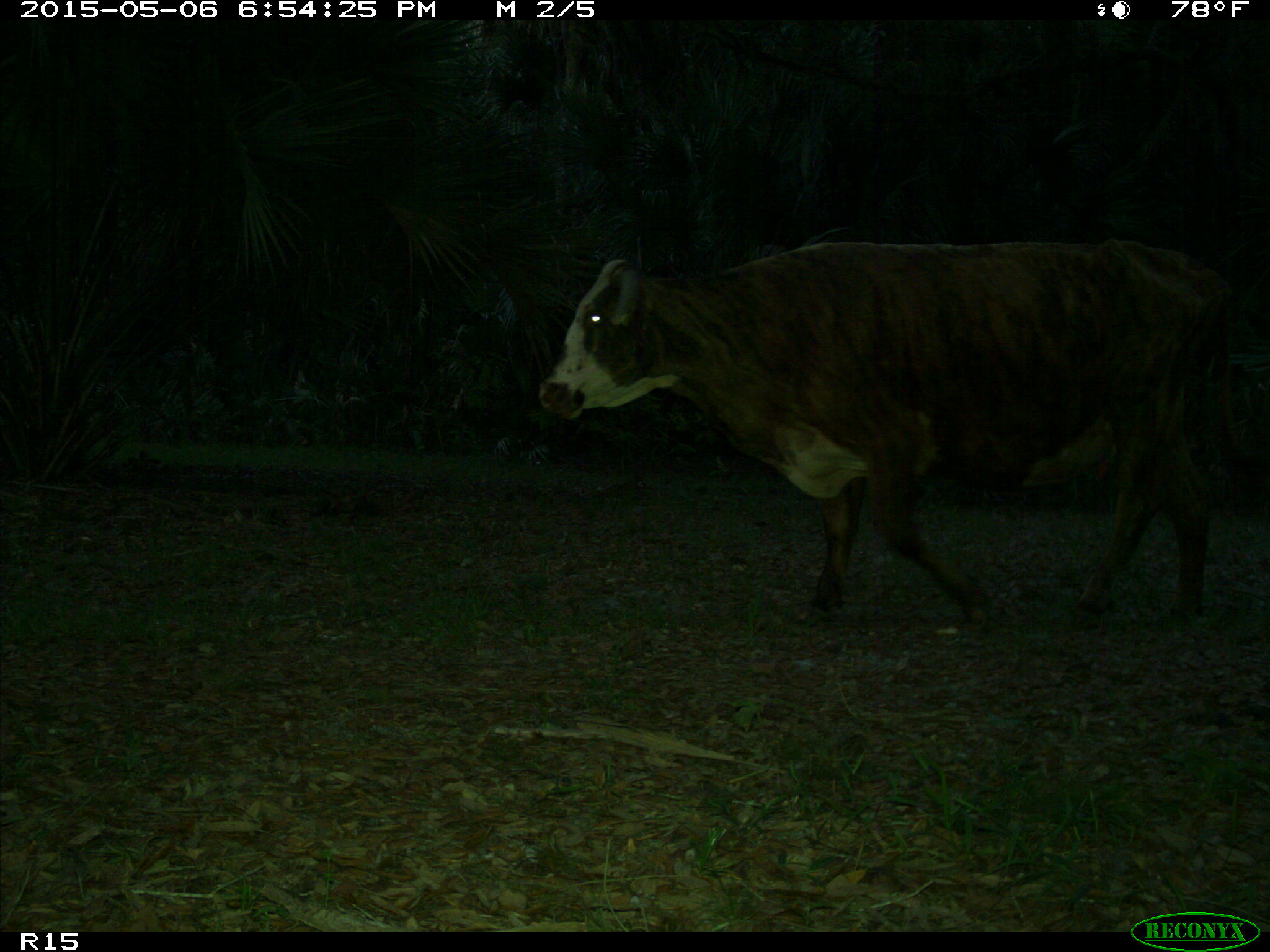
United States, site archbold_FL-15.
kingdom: Animalia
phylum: Chordata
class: Mammalia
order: Artiodactyla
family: Bovidae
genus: Bos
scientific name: Bos taurus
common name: domestic cow